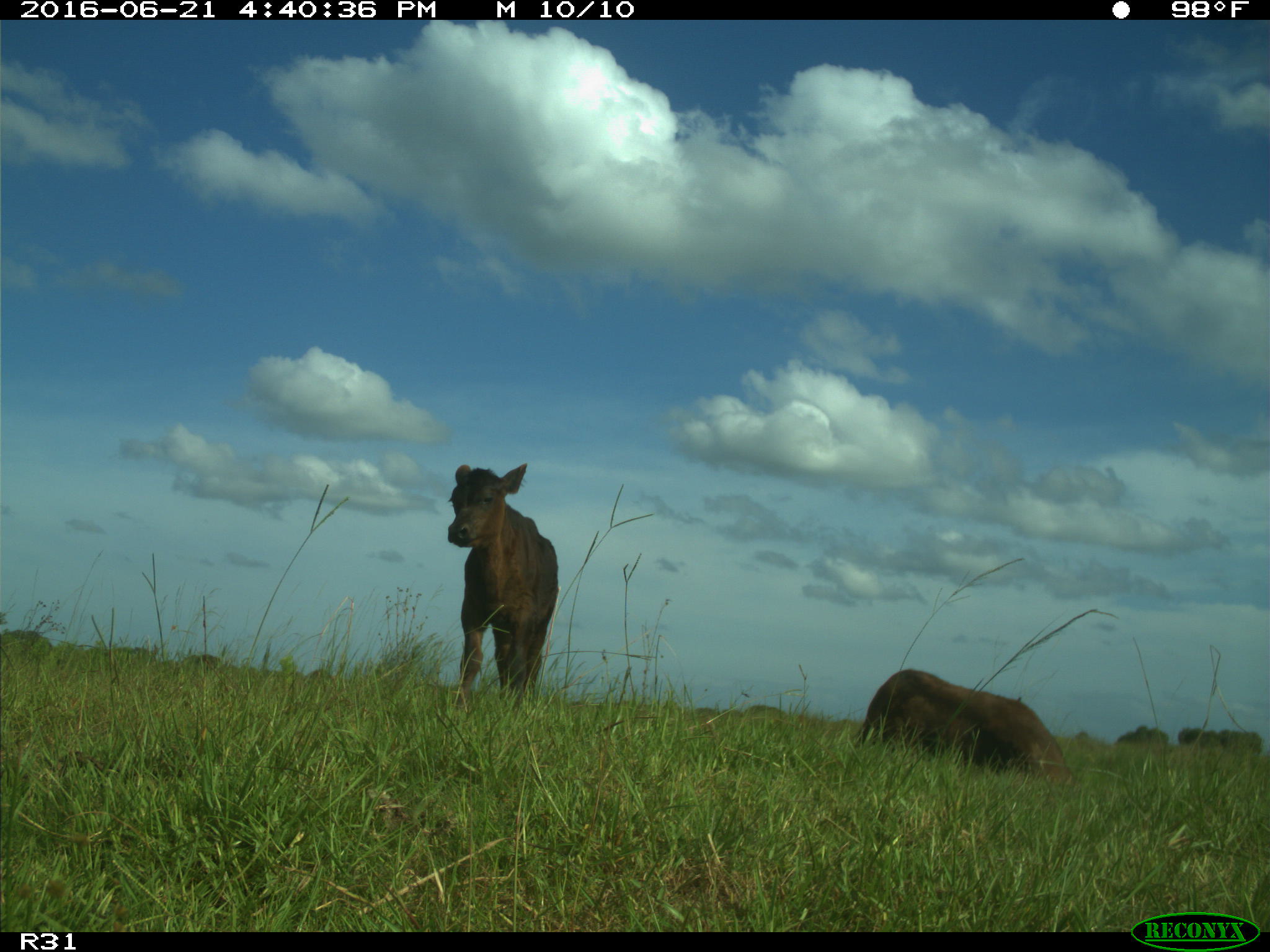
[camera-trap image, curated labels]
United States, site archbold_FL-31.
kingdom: Animalia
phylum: Chordata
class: Mammalia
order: Artiodactyla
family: Bovidae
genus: Bos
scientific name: Bos taurus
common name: domestic cow